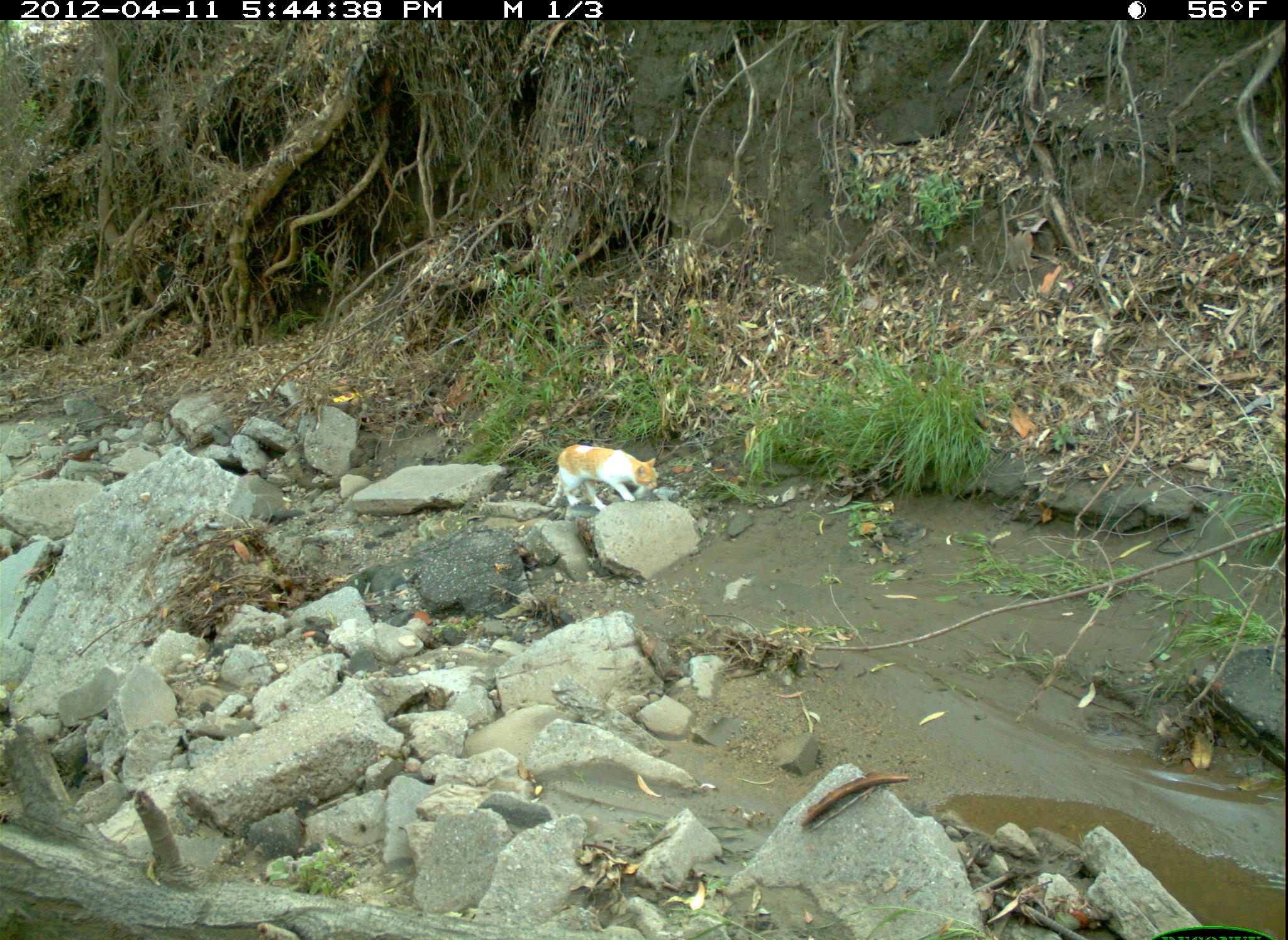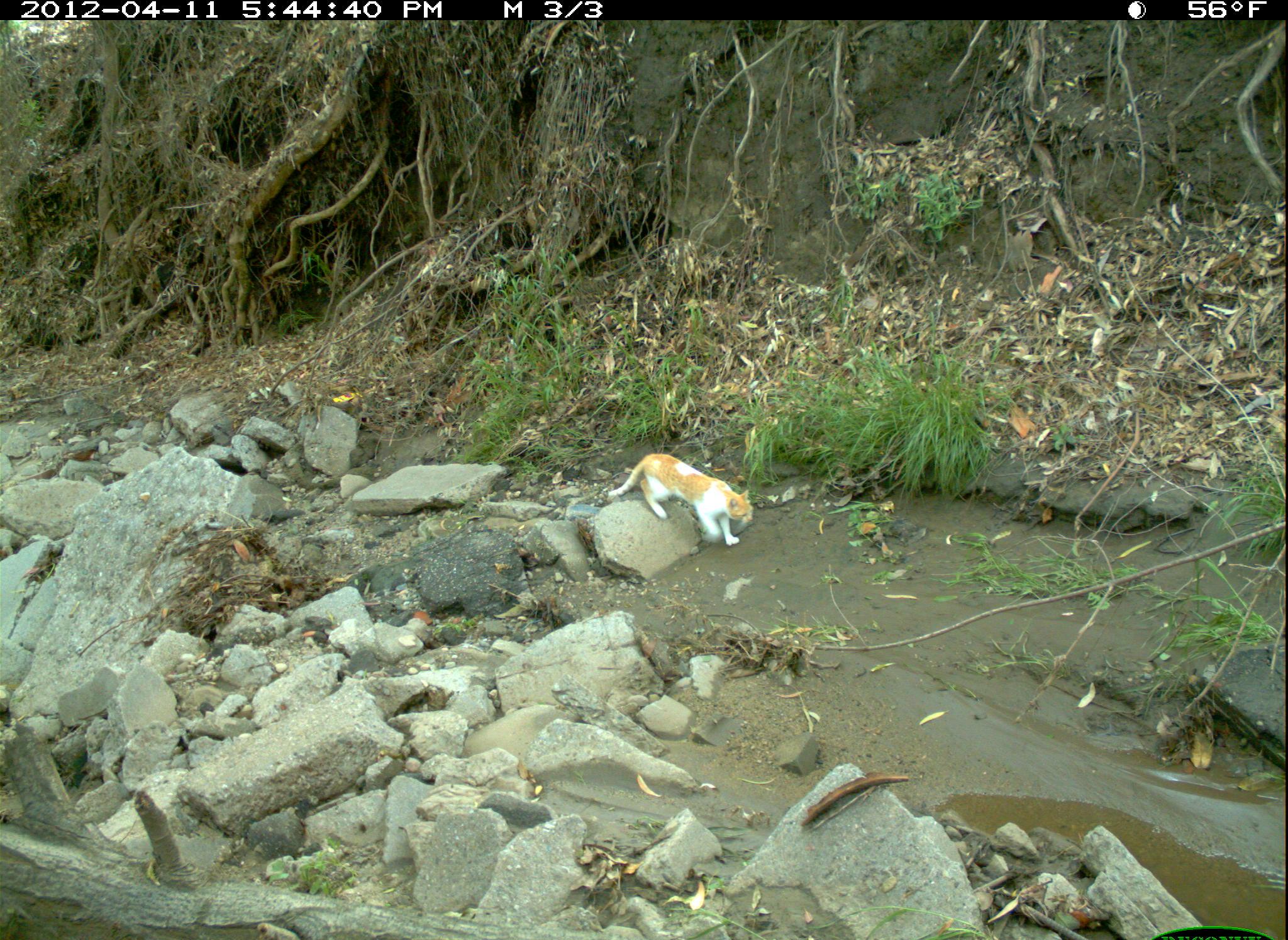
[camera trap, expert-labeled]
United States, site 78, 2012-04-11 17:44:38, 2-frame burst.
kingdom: Animalia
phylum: Chordata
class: Mammalia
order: Carnivora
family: Felidae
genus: Felis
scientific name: Felis catus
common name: cat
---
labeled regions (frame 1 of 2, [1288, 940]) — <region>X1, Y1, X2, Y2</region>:
cat: <region>533, 441, 675, 519</region>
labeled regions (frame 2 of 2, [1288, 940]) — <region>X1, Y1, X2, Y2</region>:
cat: <region>607, 441, 762, 564</region>